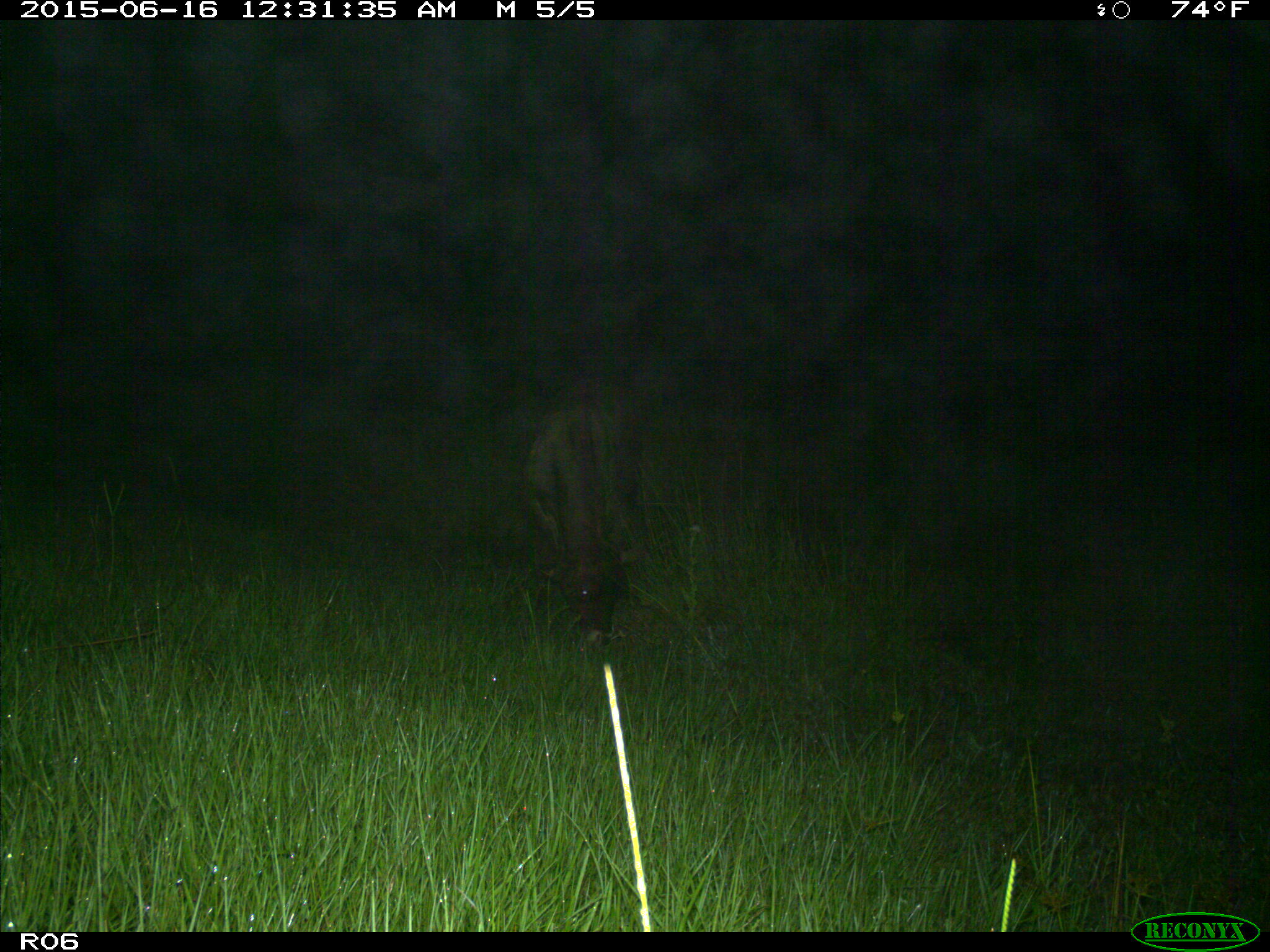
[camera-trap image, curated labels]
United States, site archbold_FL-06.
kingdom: Animalia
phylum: Chordata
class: Mammalia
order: Artiodactyla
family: Bovidae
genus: Bos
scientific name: Bos taurus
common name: domestic cow